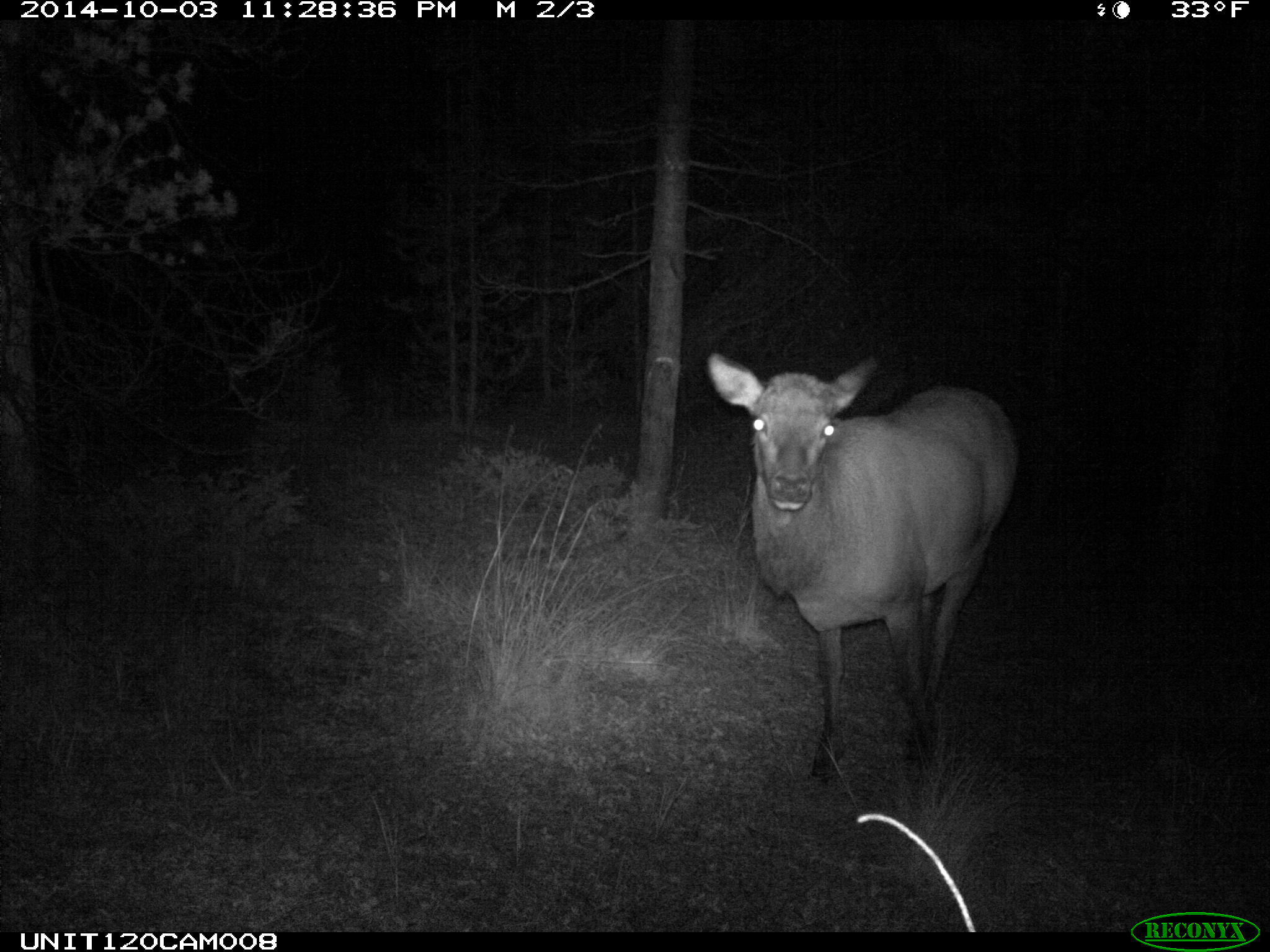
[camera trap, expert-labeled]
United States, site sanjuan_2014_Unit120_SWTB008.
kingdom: Animalia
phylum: Chordata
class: Mammalia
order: Artiodactyla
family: Cervidae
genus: Cervus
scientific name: Cervus elaphus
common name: red deer